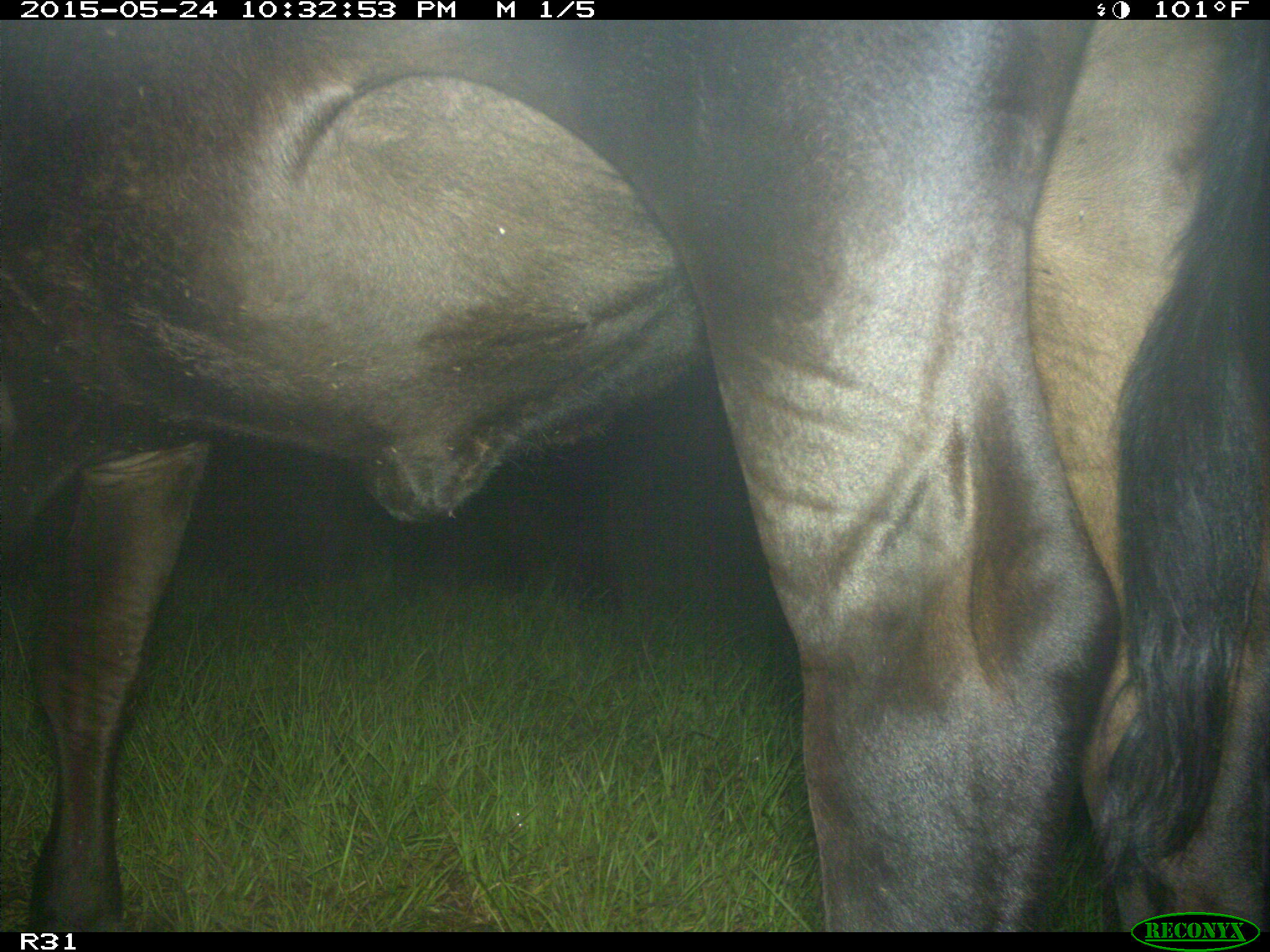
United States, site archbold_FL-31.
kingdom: Animalia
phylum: Chordata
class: Mammalia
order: Artiodactyla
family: Bovidae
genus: Bos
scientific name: Bos taurus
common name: domestic cow